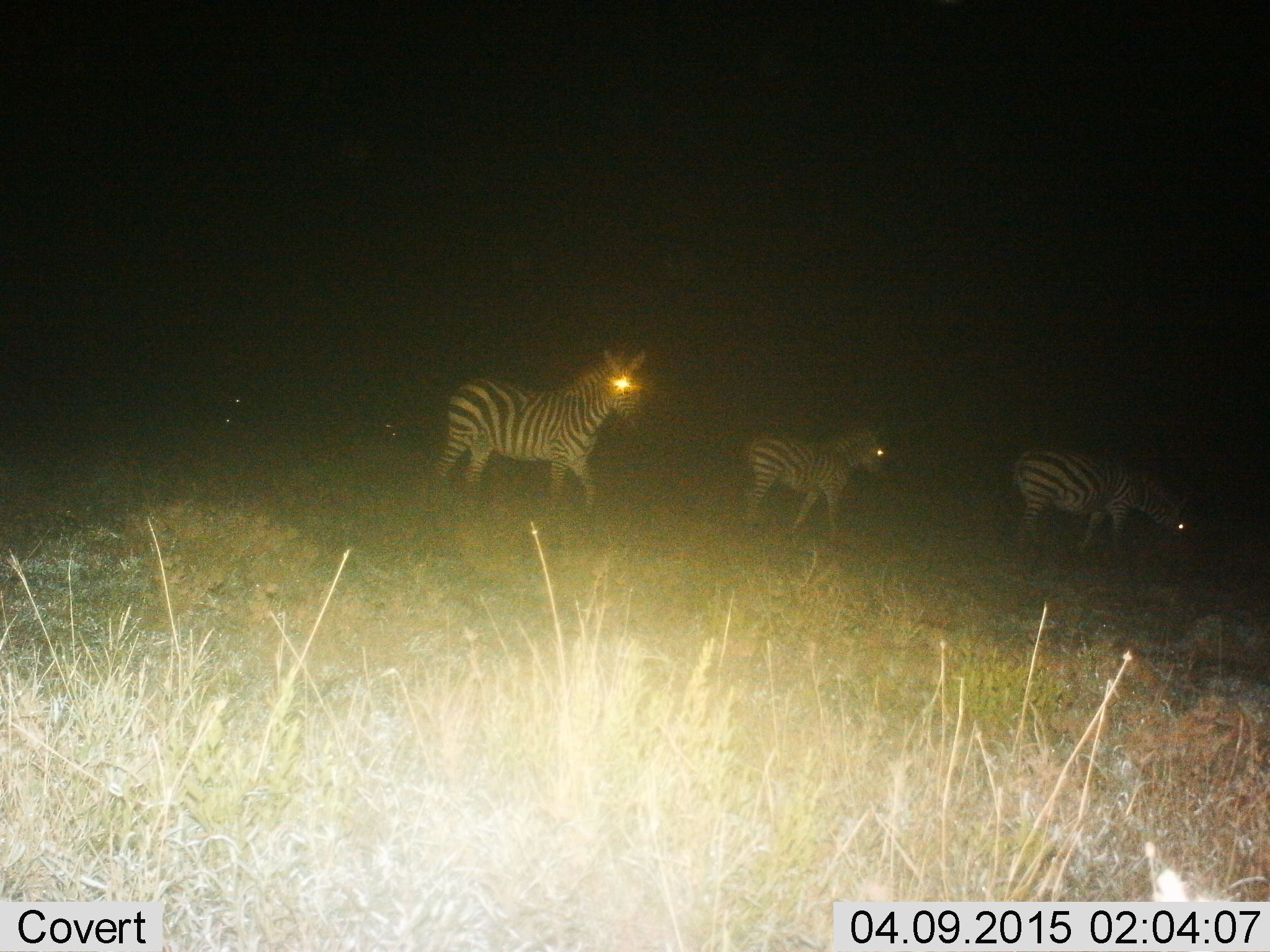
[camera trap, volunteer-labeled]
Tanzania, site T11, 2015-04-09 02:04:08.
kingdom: Animalia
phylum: Chordata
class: Mammalia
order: Perissodactyla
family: Equidae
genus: Equus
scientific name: Equus quagga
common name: plains zebra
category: zebra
Zebra (plains zebra) (Equus quagga), count 3. Behavior (volunteer vote fractions): standing 50%, resting 0%, moving 80%, interacting 0%. Young present (vote fraction): 50%. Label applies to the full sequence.